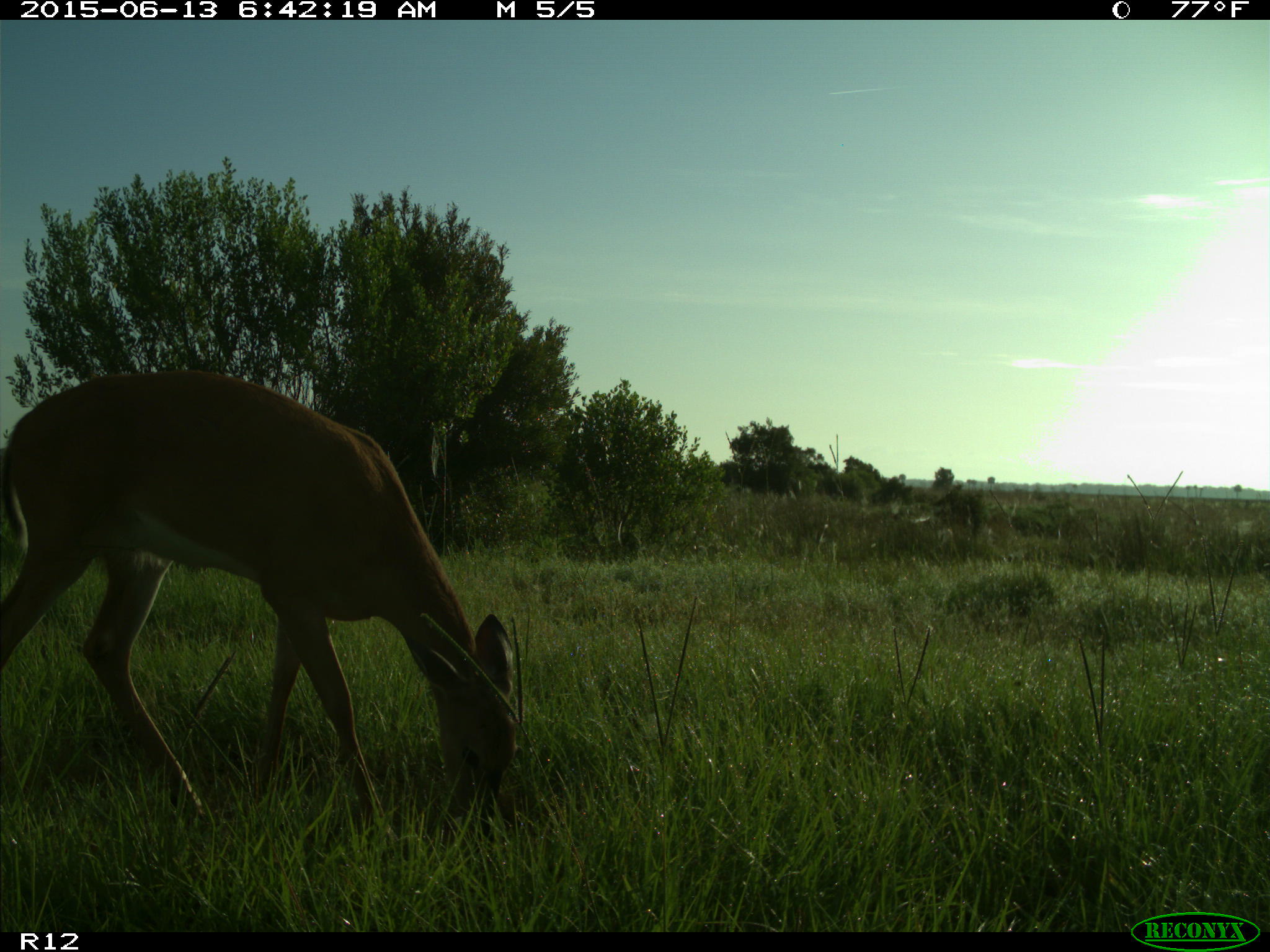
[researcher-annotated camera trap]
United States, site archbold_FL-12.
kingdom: Animalia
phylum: Chordata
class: Mammalia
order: Artiodactyla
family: Cervidae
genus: Odocoileus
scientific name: Odocoileus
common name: deer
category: unidentified deer